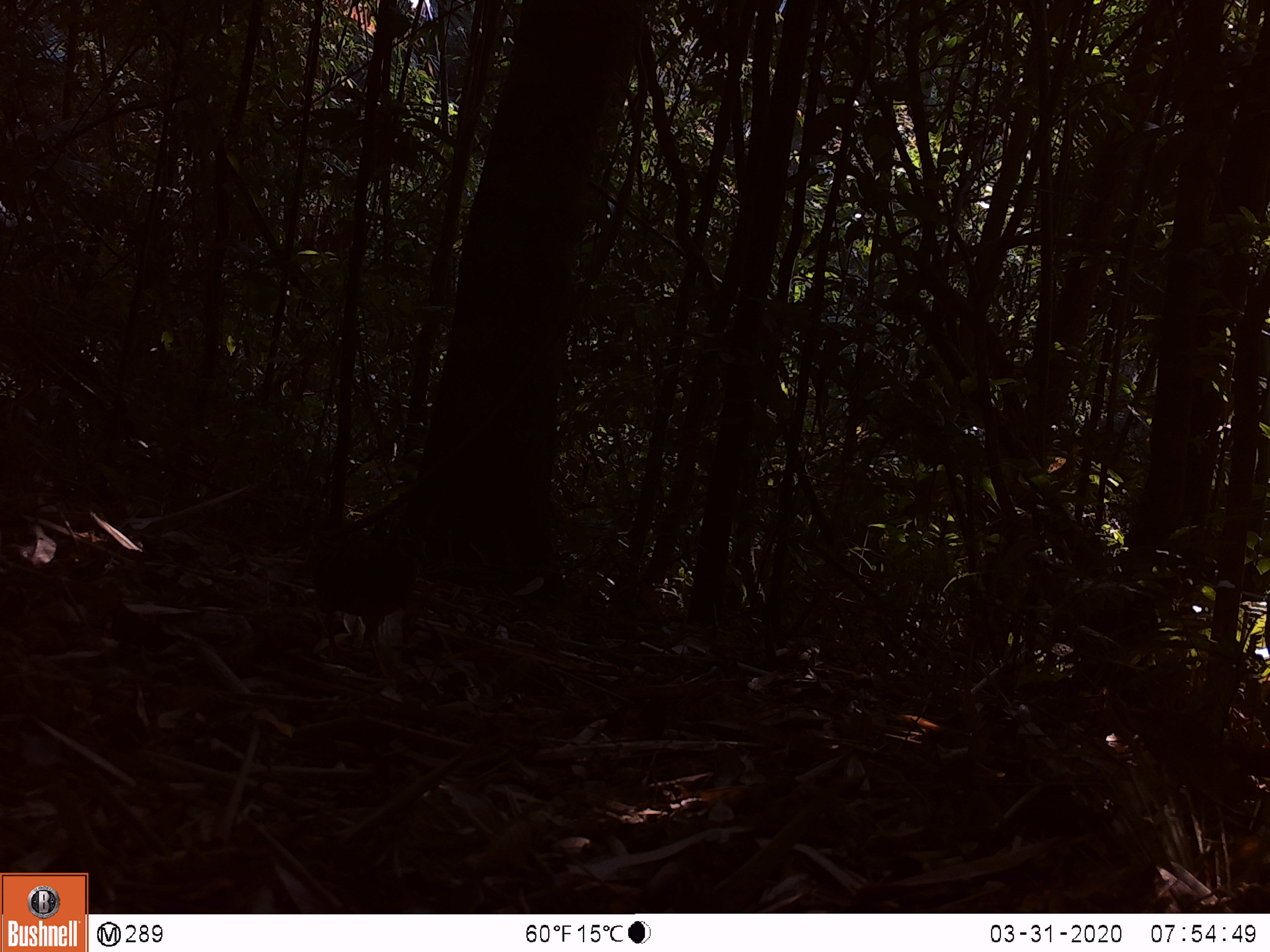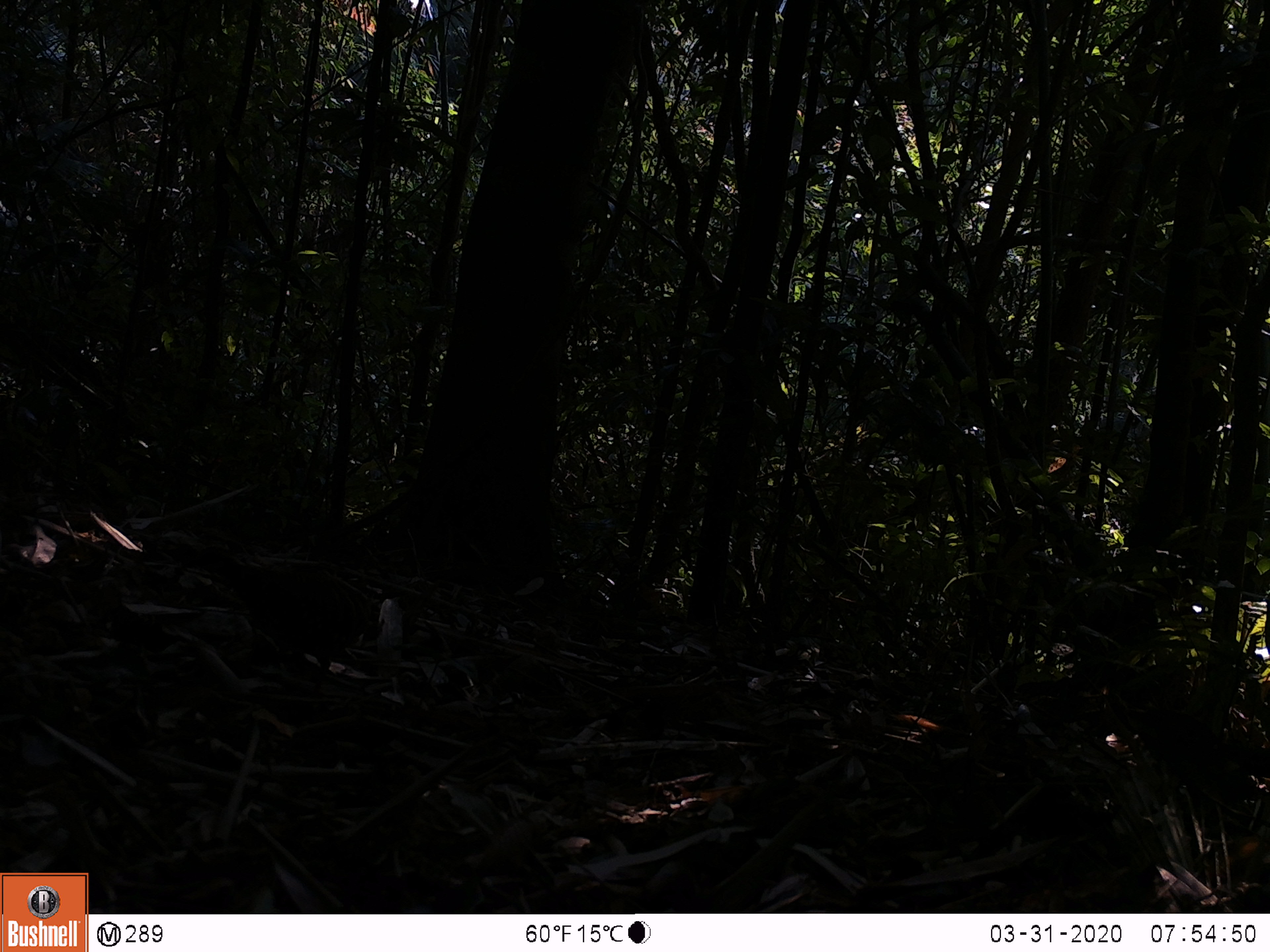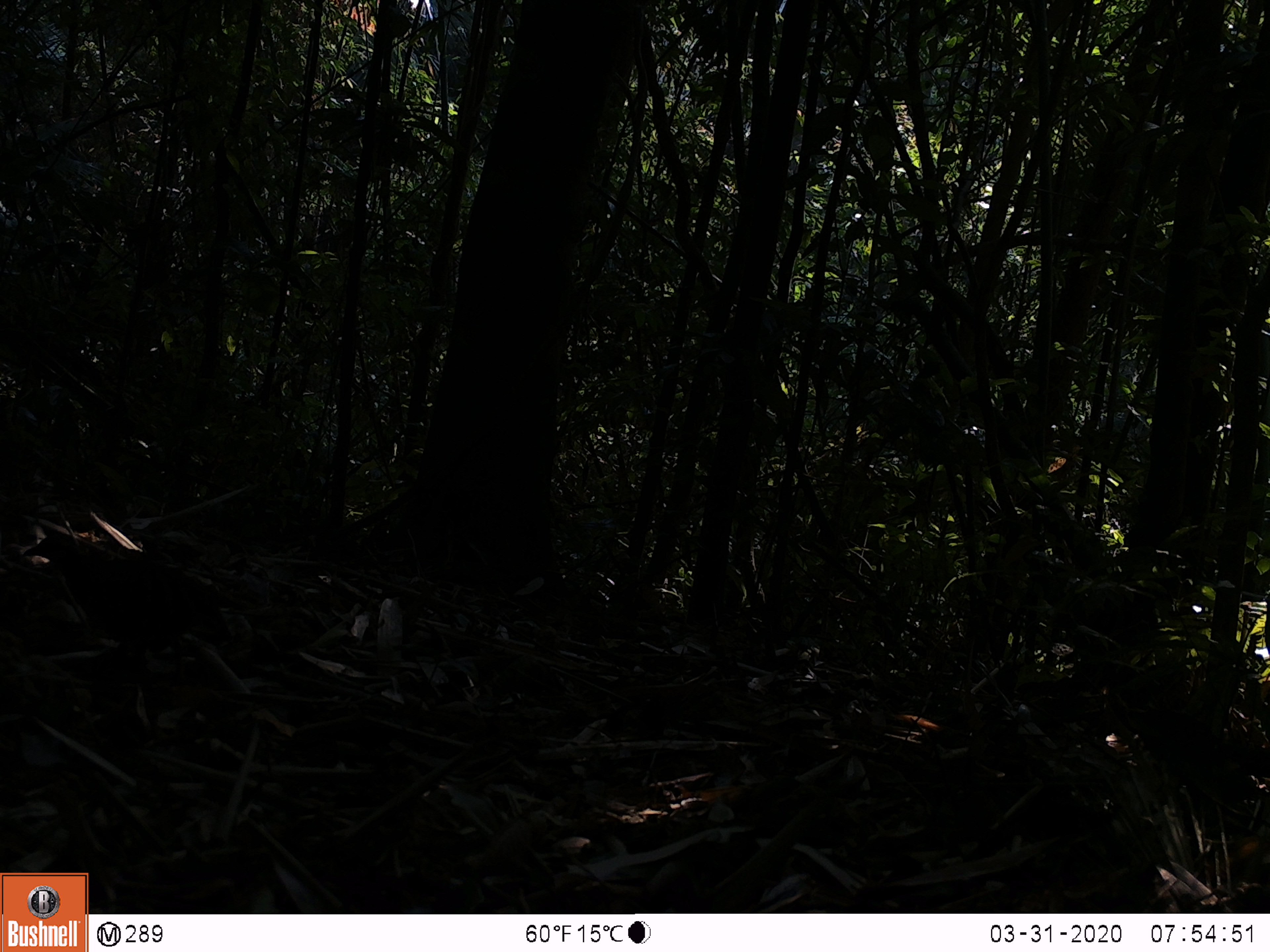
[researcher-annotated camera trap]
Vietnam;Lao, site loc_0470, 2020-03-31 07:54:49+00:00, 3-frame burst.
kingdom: Animalia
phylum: Chordata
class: Aves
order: Galliformes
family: Phasianidae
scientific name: Phasianidae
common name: partridge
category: unidentified partridge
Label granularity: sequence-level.